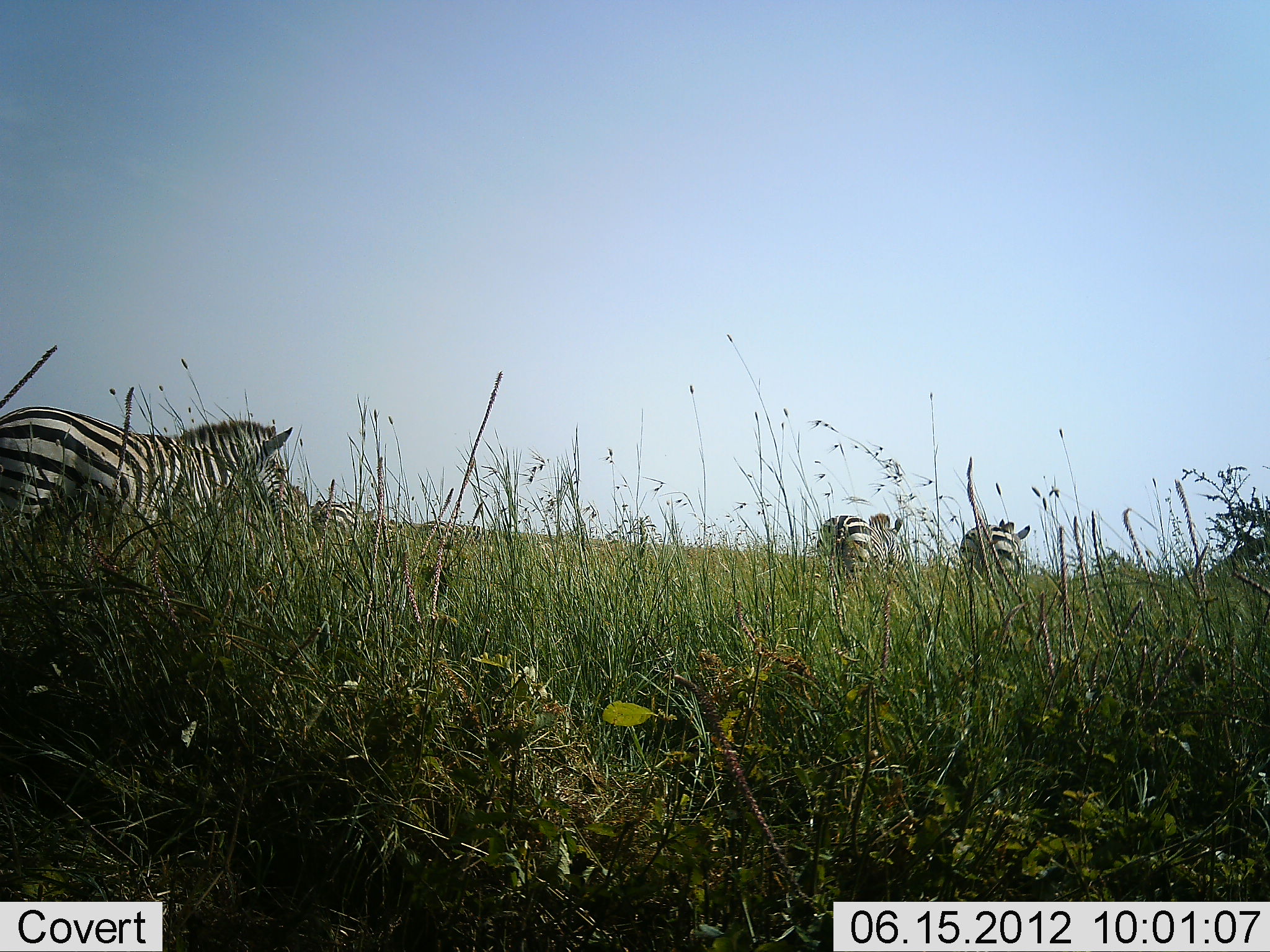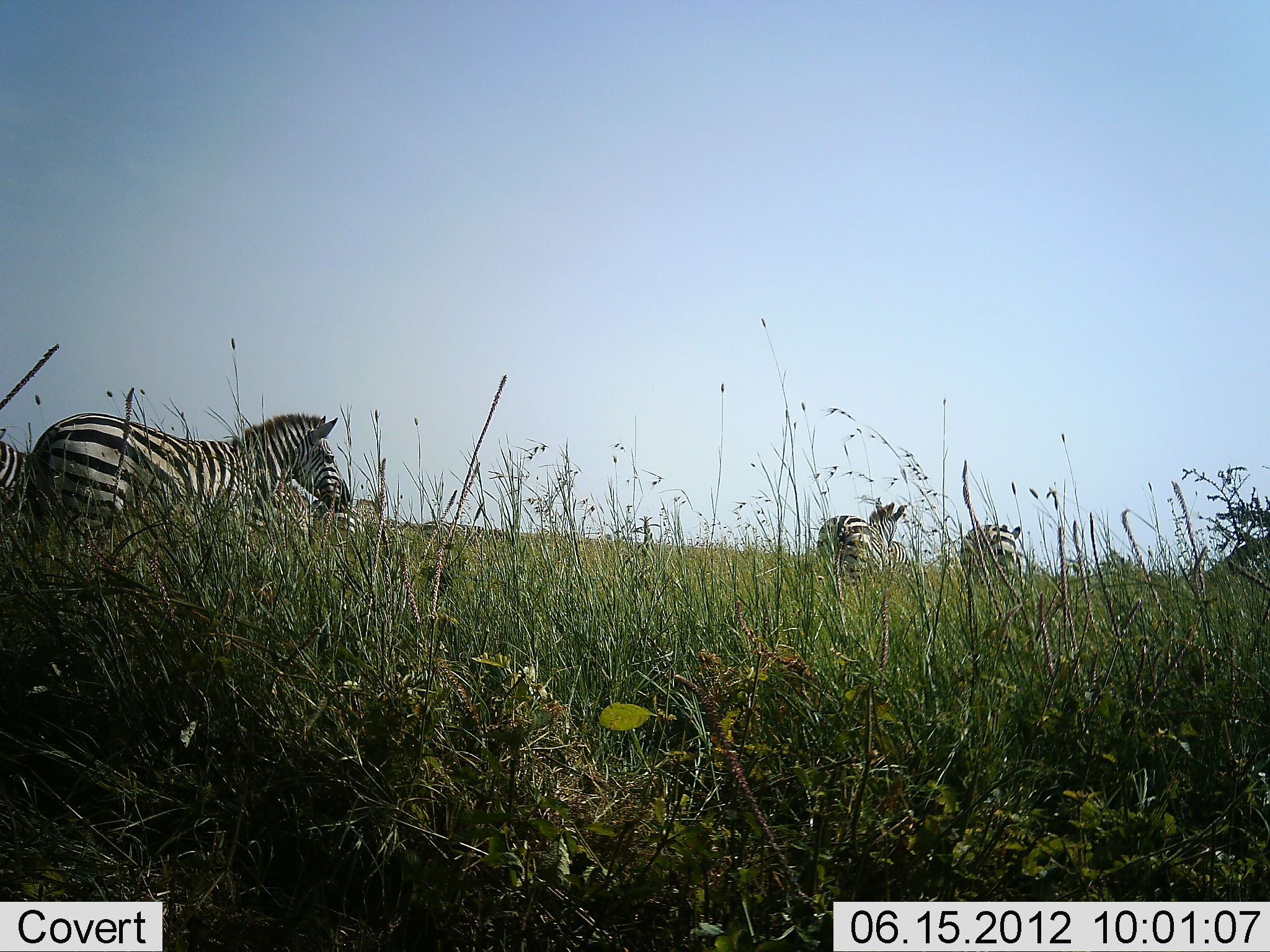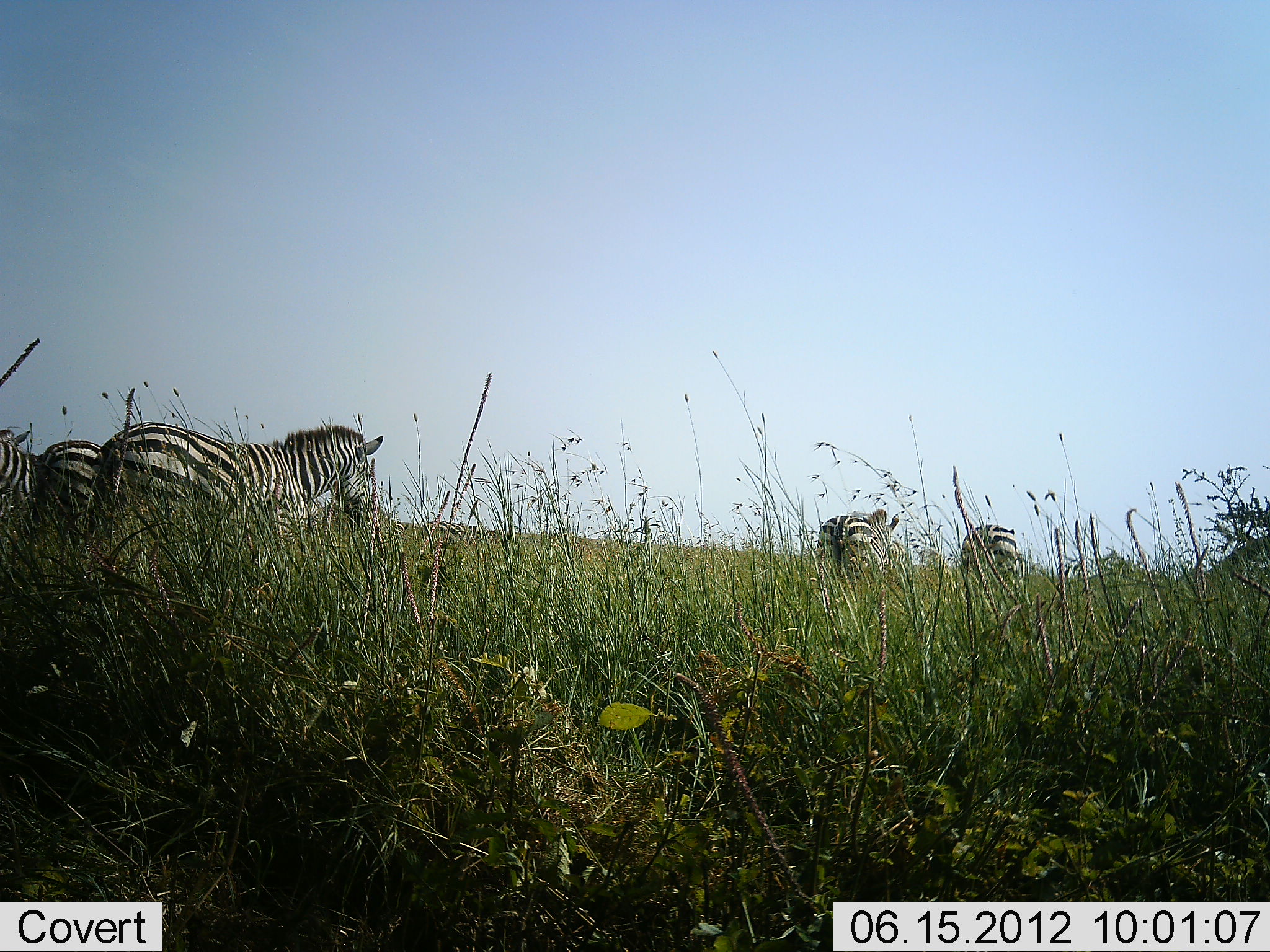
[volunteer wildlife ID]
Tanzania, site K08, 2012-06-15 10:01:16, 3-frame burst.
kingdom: Animalia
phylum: Chordata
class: Mammalia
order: Perissodactyla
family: Equidae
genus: Equus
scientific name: Equus quagga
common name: plains zebra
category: zebra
Zebra (plains zebra) (Equus quagga), count 6. Behavior (volunteer vote fractions): standing 80%, resting 0%, moving 40%, interacting 0%. Young present (vote fraction): 0%. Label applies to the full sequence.